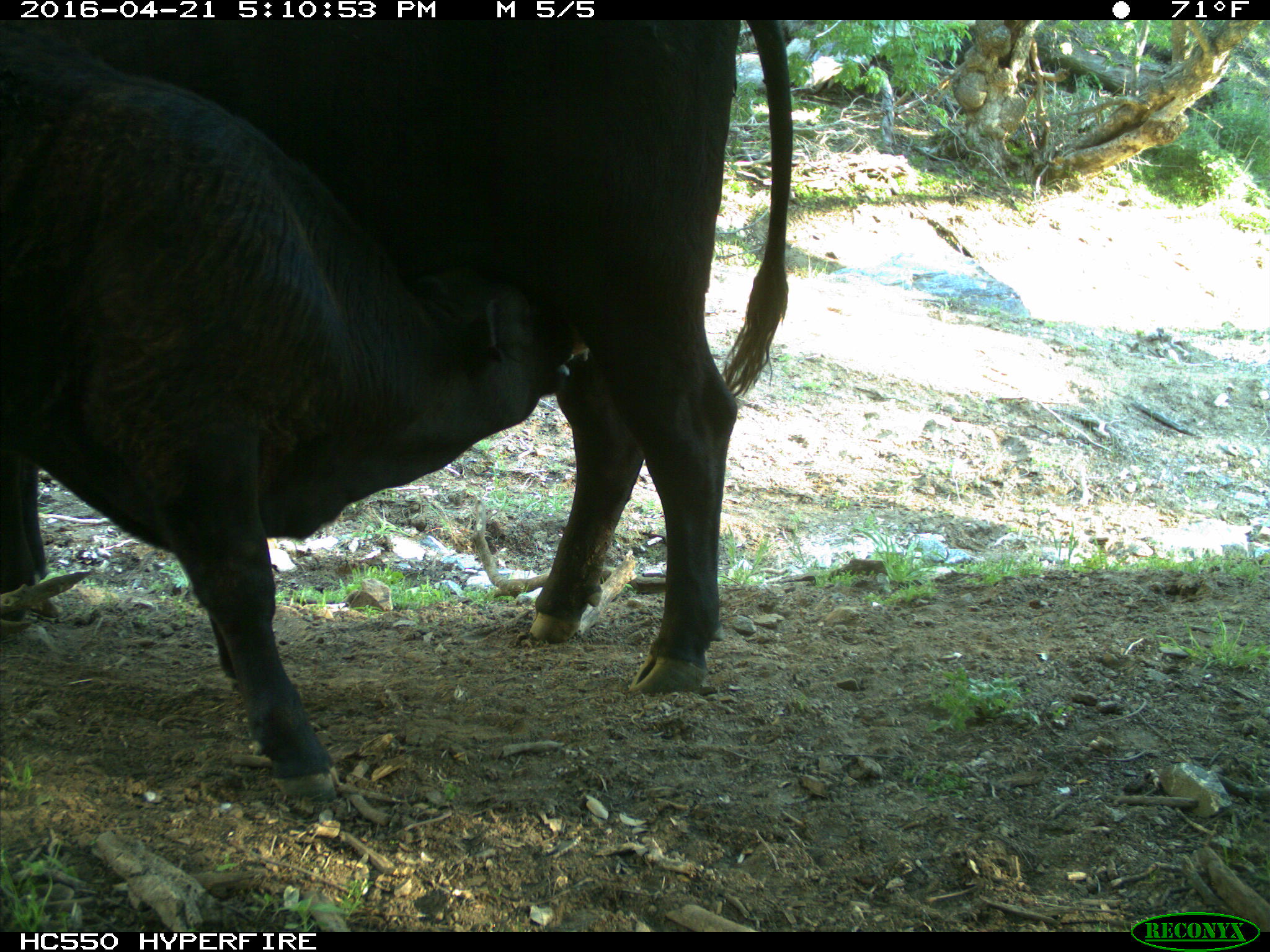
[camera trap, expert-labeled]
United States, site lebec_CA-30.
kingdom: Animalia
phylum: Chordata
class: Mammalia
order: Artiodactyla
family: Bovidae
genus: Bos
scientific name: Bos taurus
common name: domestic cow